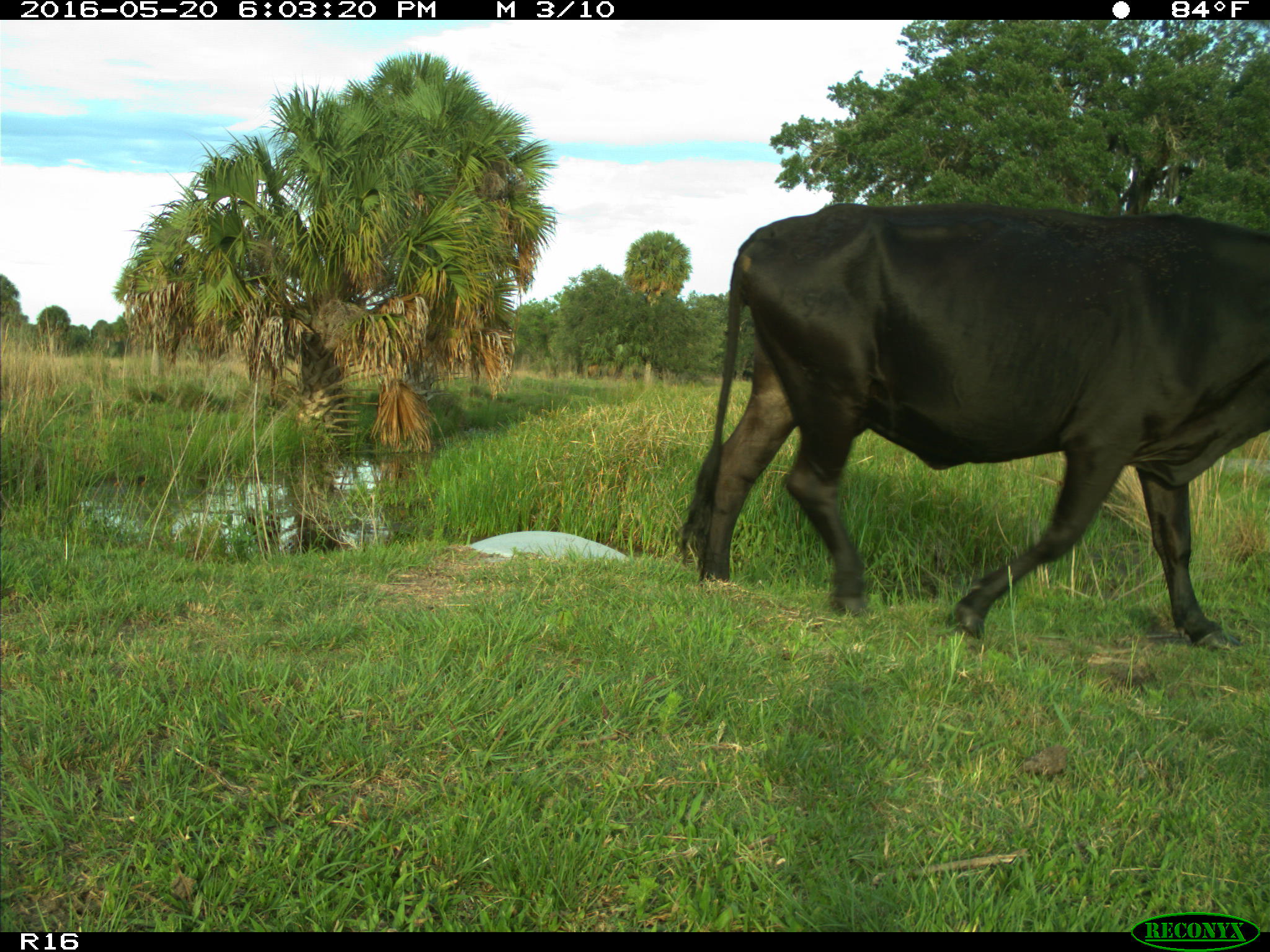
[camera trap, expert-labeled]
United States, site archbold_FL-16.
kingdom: Animalia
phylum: Chordata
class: Mammalia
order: Artiodactyla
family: Bovidae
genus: Bos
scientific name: Bos taurus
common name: domestic cow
Bos taurus (domestic cow).